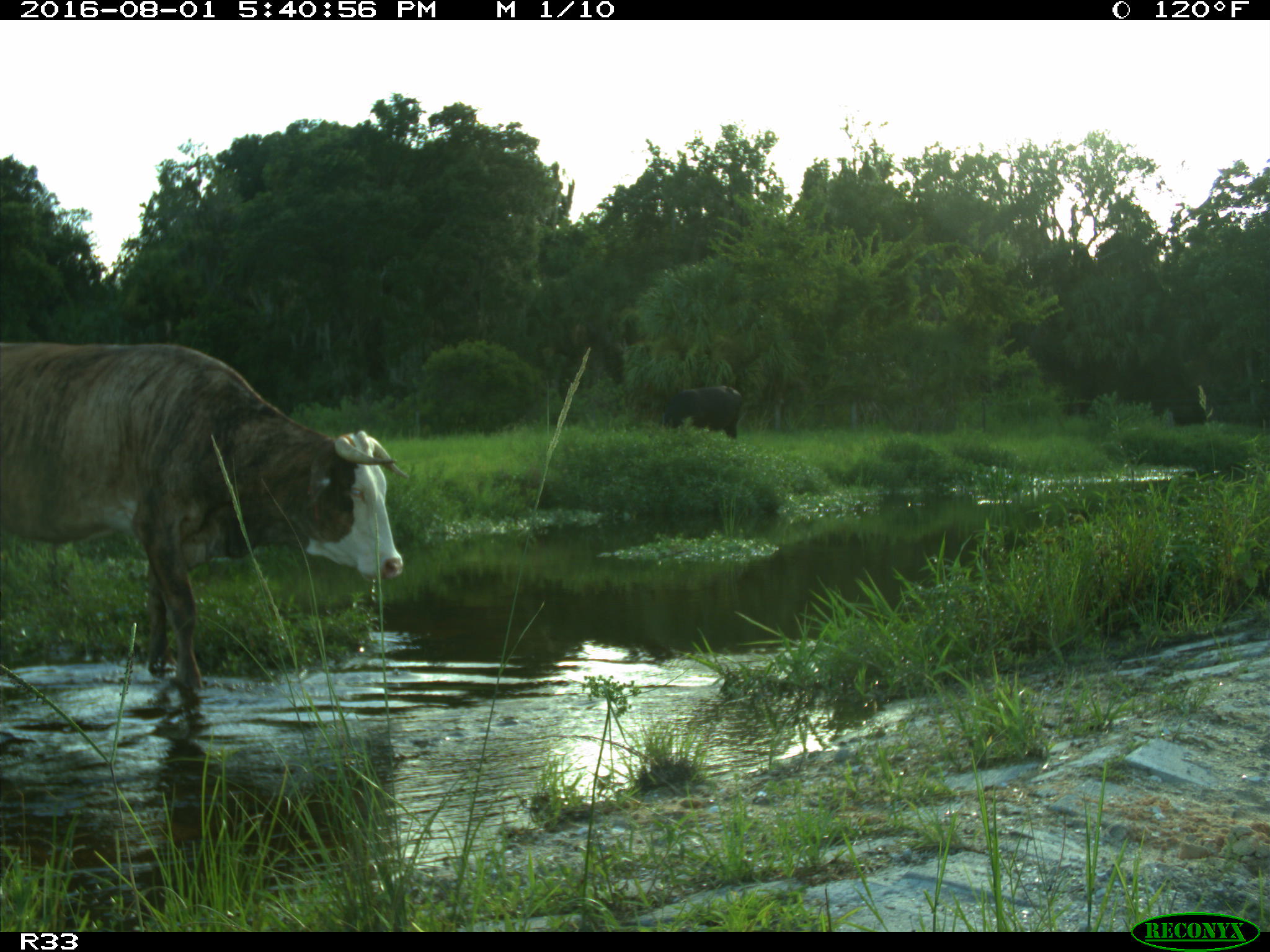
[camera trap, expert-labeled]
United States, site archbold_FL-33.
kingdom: Animalia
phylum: Chordata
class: Mammalia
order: Artiodactyla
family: Bovidae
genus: Bos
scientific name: Bos taurus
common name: domestic cow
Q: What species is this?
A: Bos taurus (domestic cow).